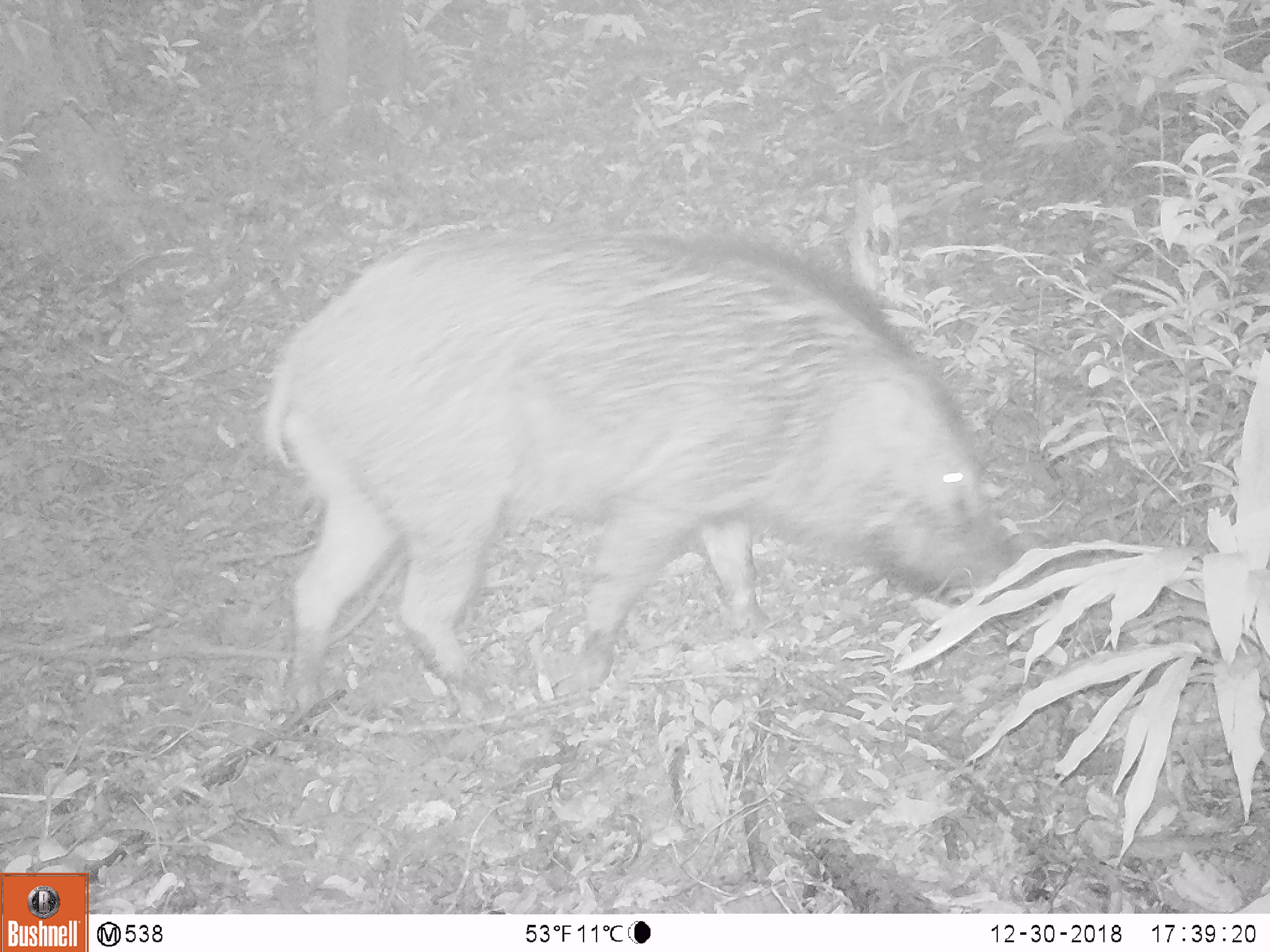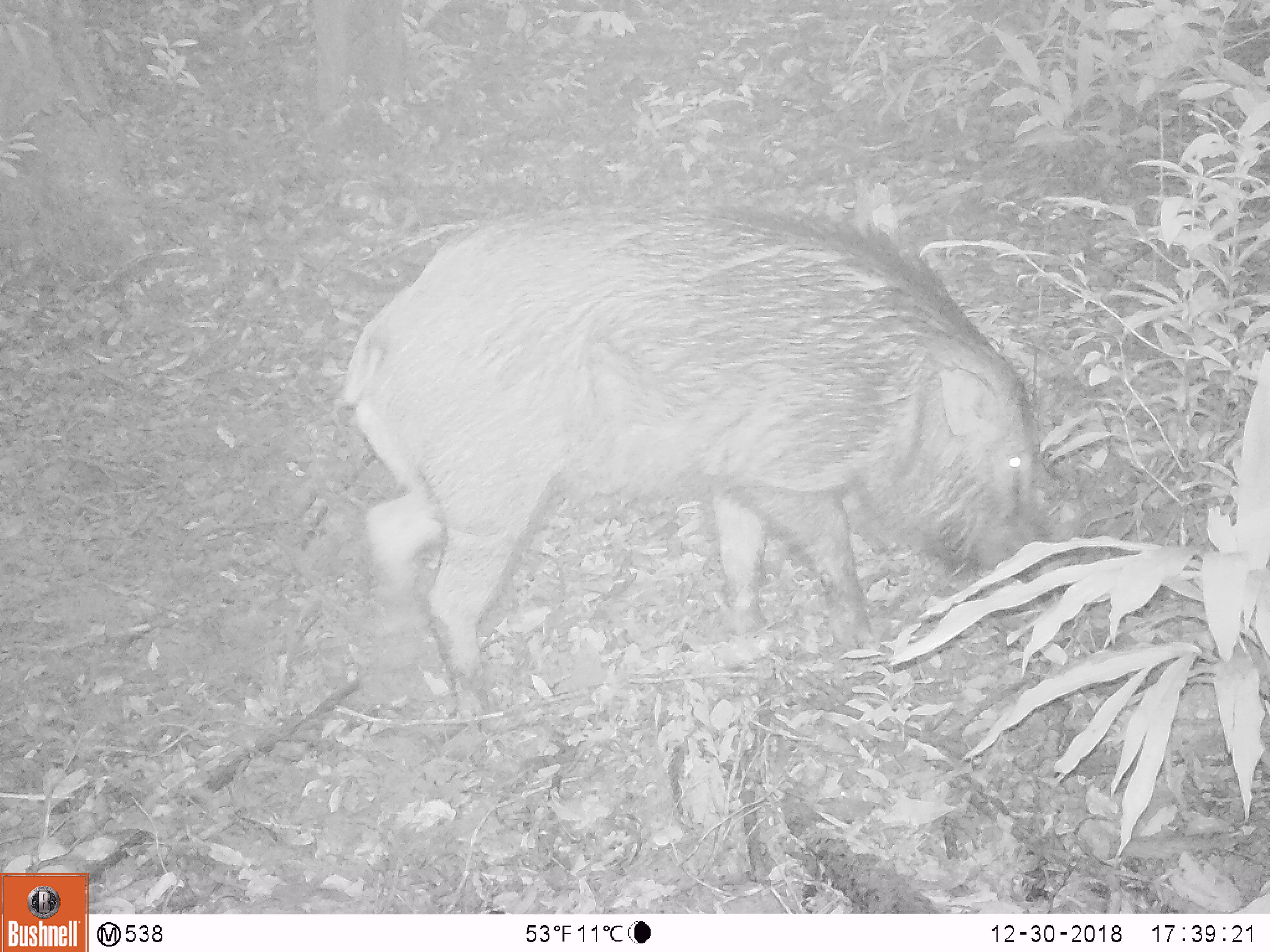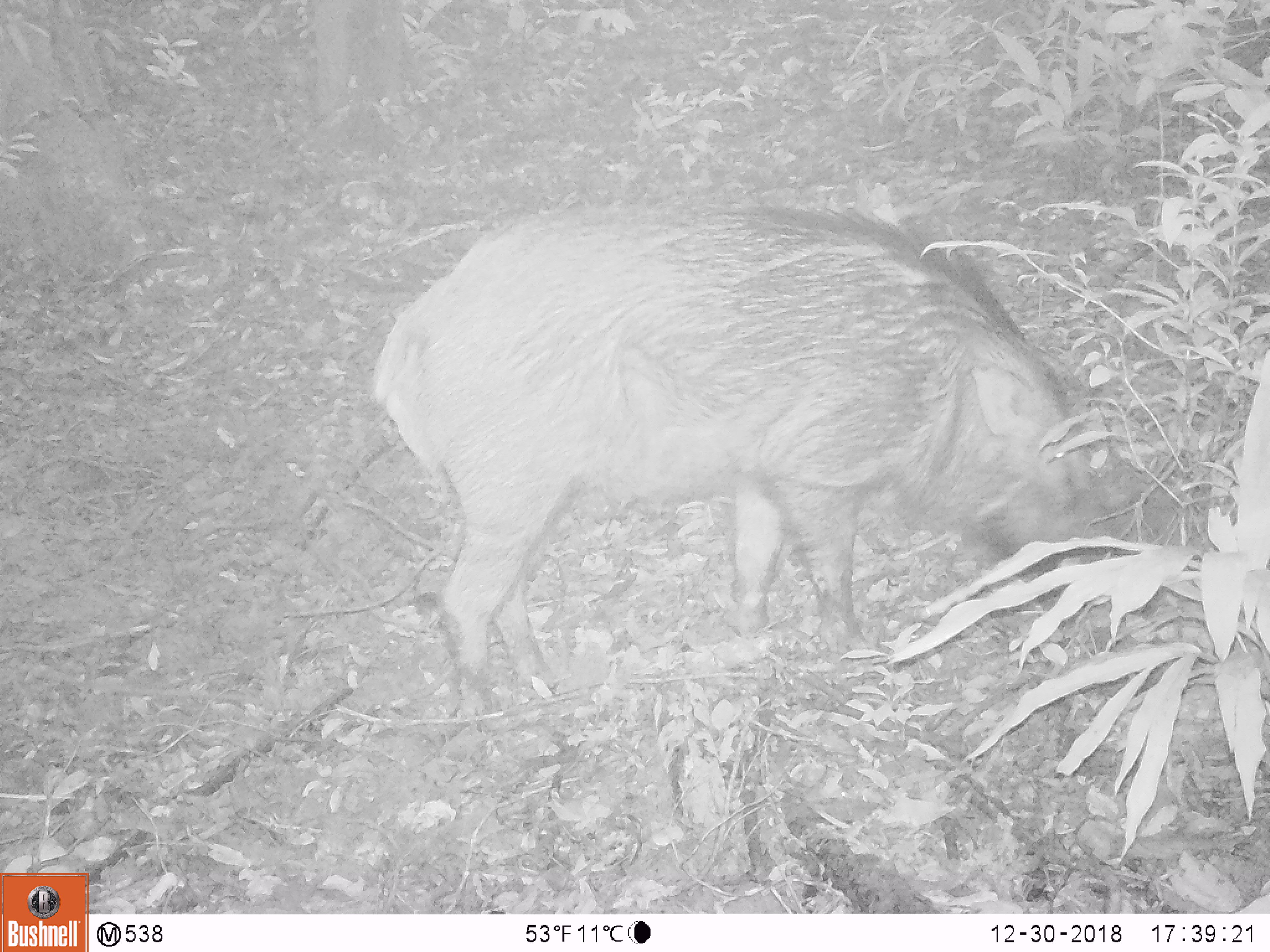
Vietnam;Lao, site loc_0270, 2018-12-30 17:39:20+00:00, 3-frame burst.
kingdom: Animalia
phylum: Chordata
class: Mammalia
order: Artiodactyla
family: Suidae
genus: Sus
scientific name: Sus scrofa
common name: eurasian wild pig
Eurasian wild pig (Sus scrofa). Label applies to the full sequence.